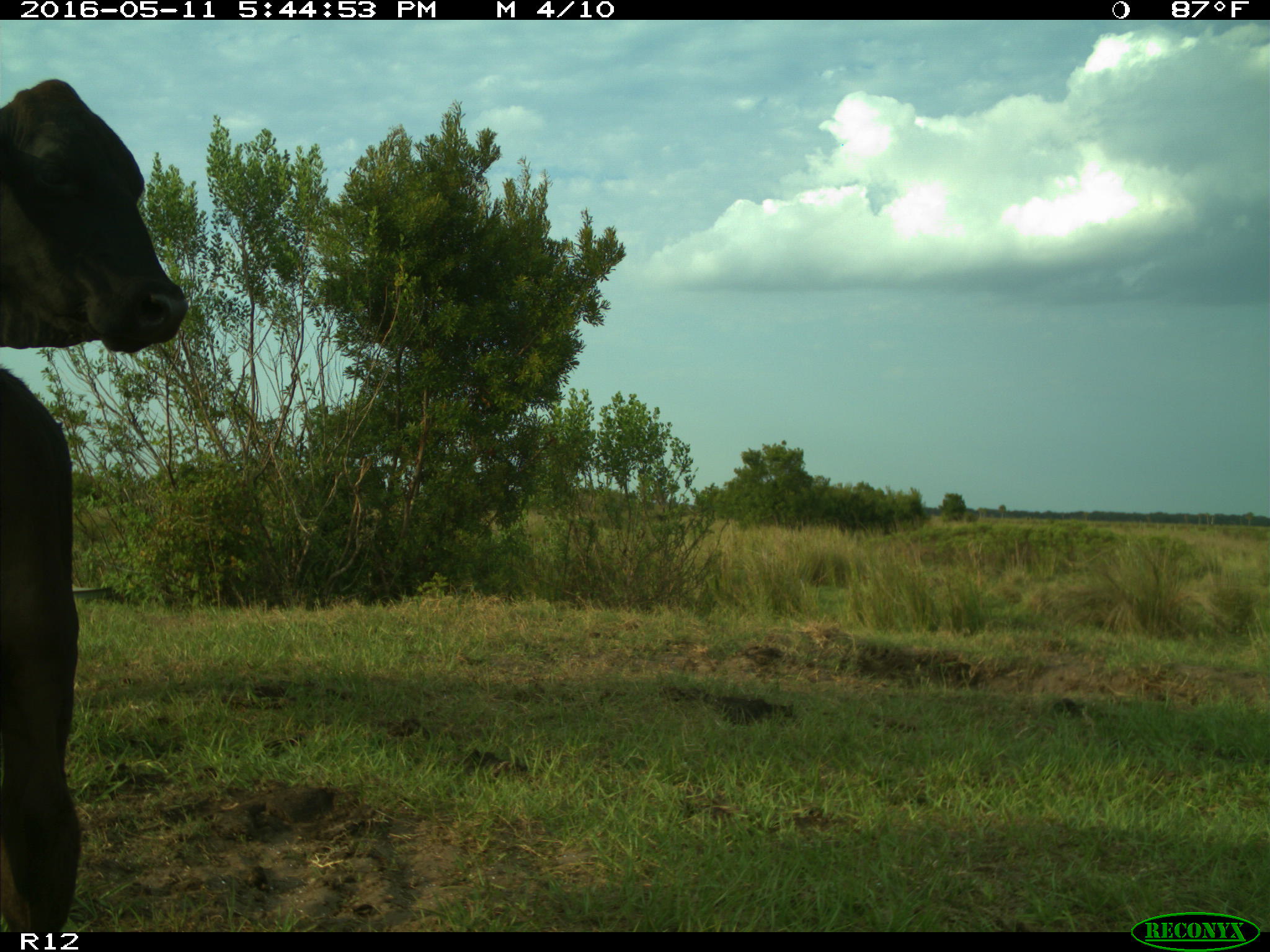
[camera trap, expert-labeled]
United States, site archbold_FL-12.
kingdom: Animalia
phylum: Chordata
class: Mammalia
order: Artiodactyla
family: Bovidae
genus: Bos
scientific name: Bos taurus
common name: domestic cow